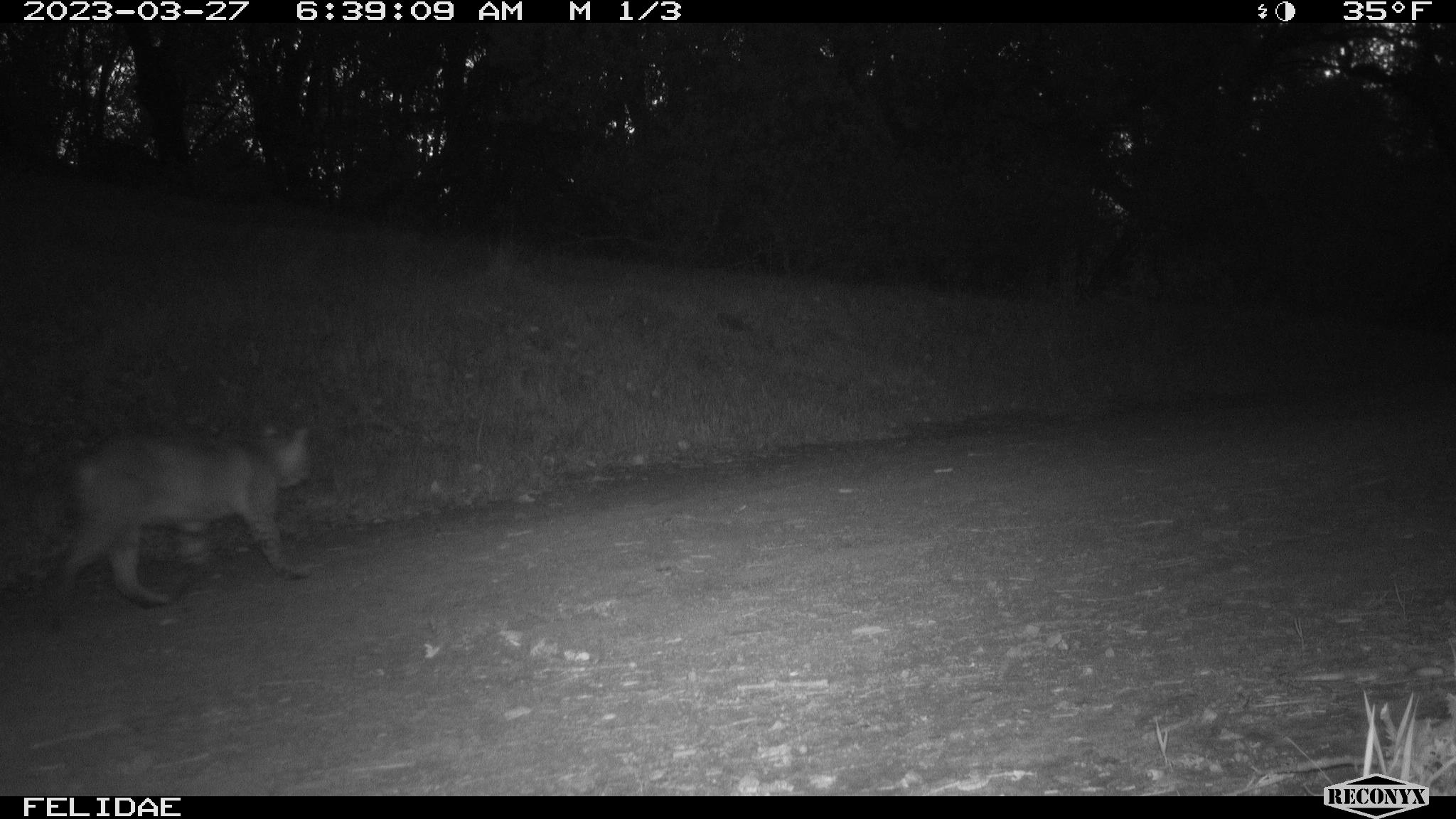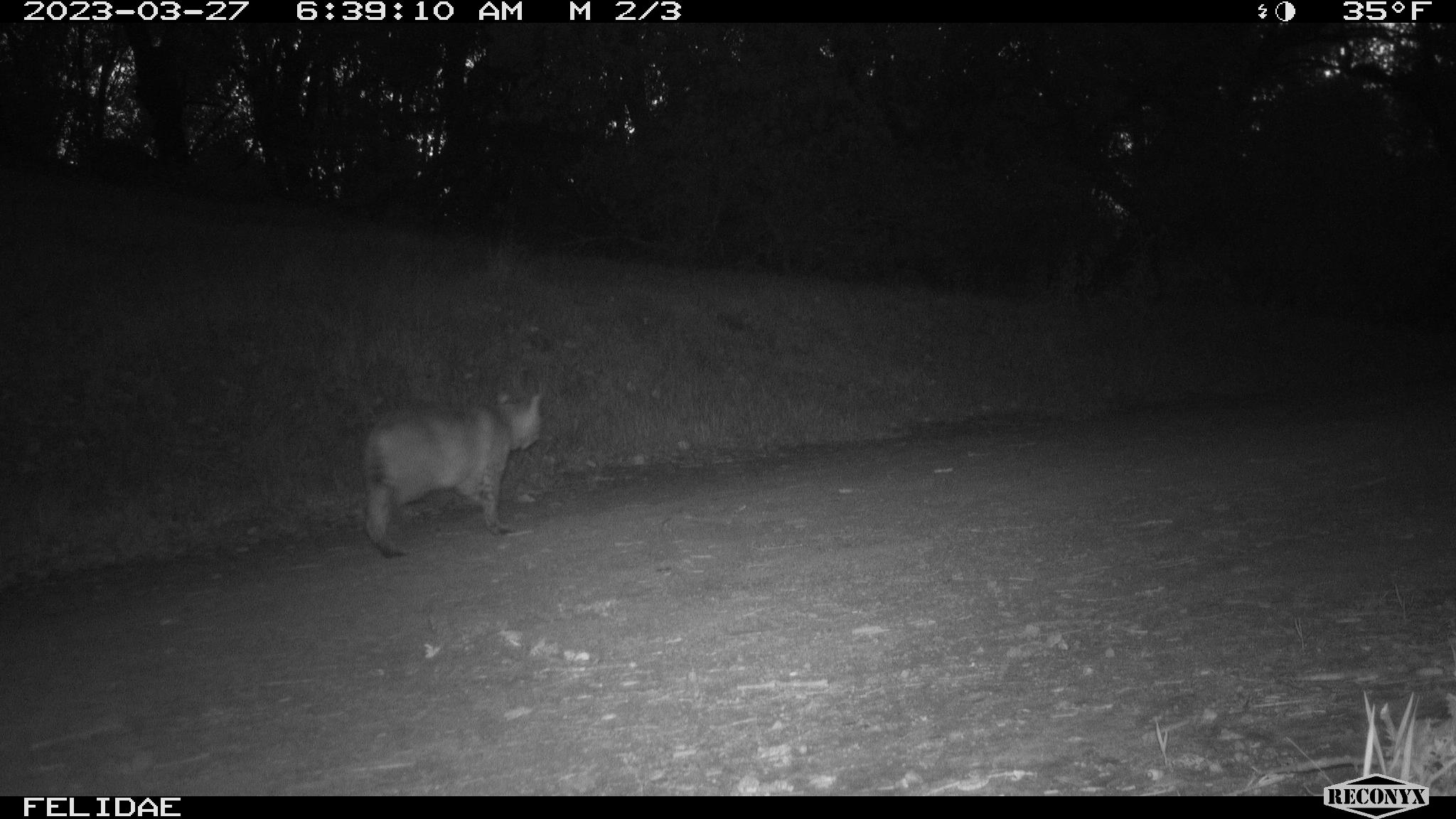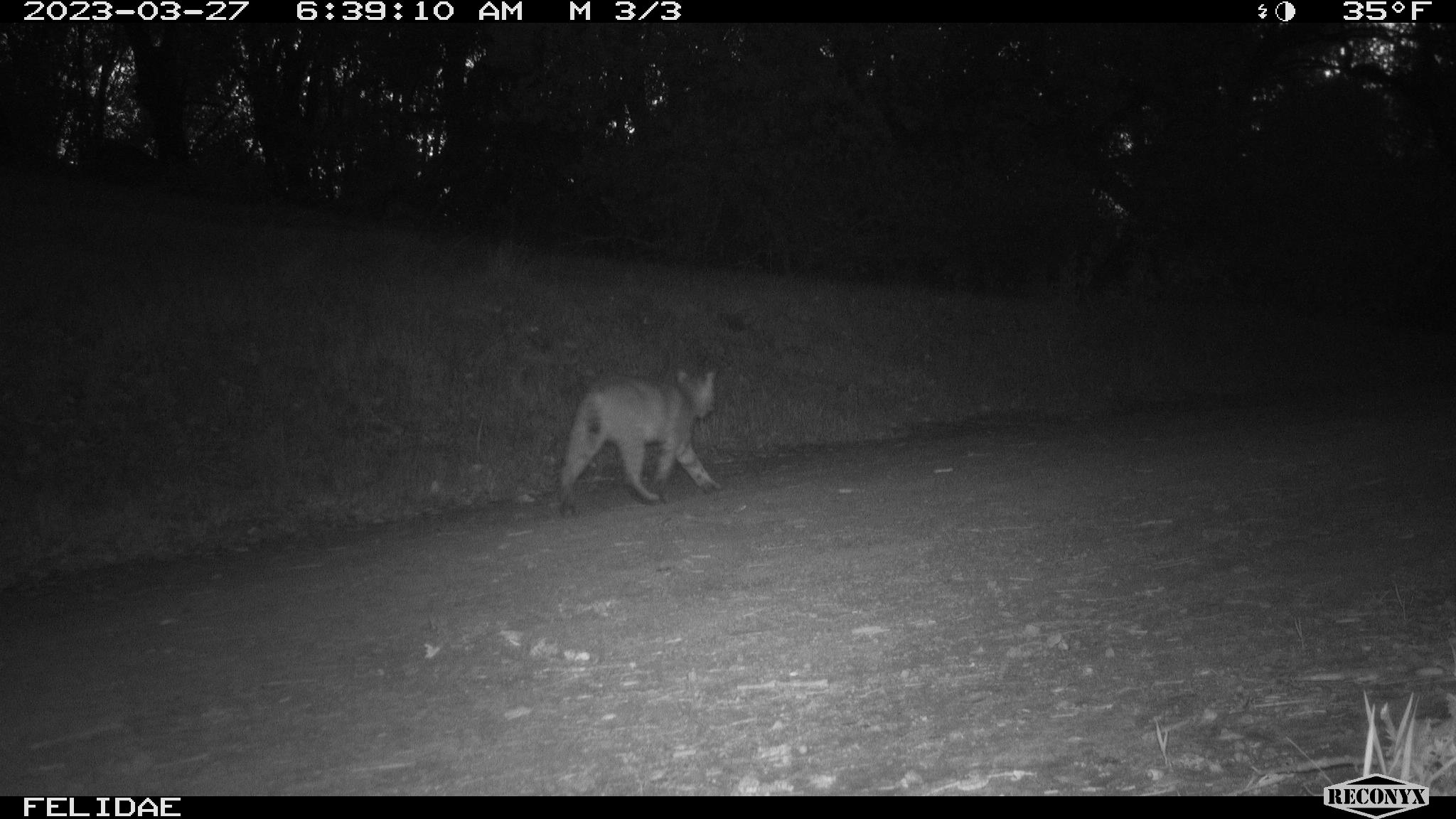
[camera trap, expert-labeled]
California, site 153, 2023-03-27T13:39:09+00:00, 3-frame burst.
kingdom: Animalia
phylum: Chordata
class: Mammalia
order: Carnivora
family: Felidae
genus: Lynx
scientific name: Lynx rufus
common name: bobcat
Bobcat (Lynx rufus).